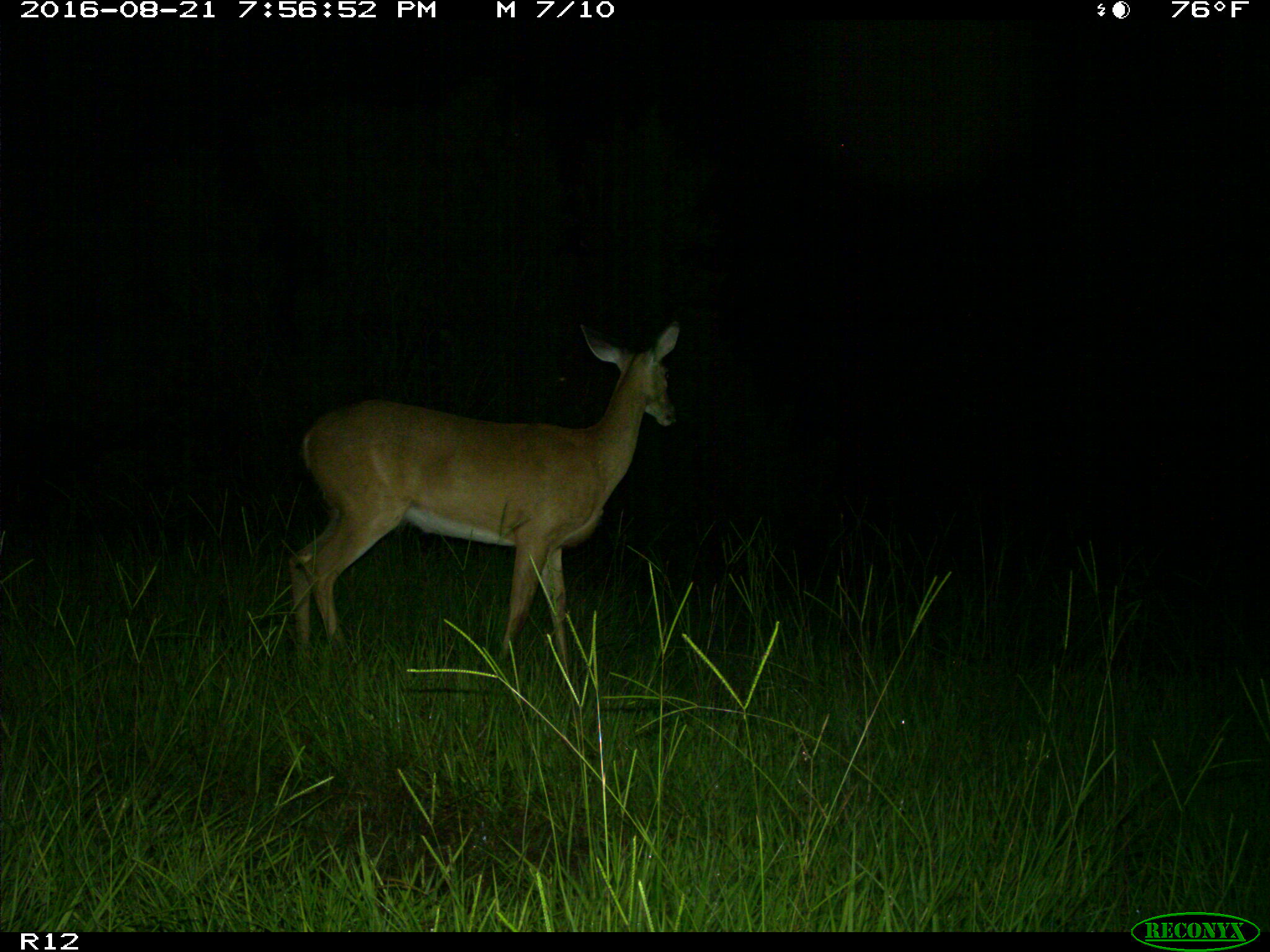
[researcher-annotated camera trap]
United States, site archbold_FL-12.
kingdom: Animalia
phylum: Chordata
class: Mammalia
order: Artiodactyla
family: Cervidae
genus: Odocoileus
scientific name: Odocoileus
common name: deer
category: unidentified deer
Unidentified deer (deer) (Odocoileus).